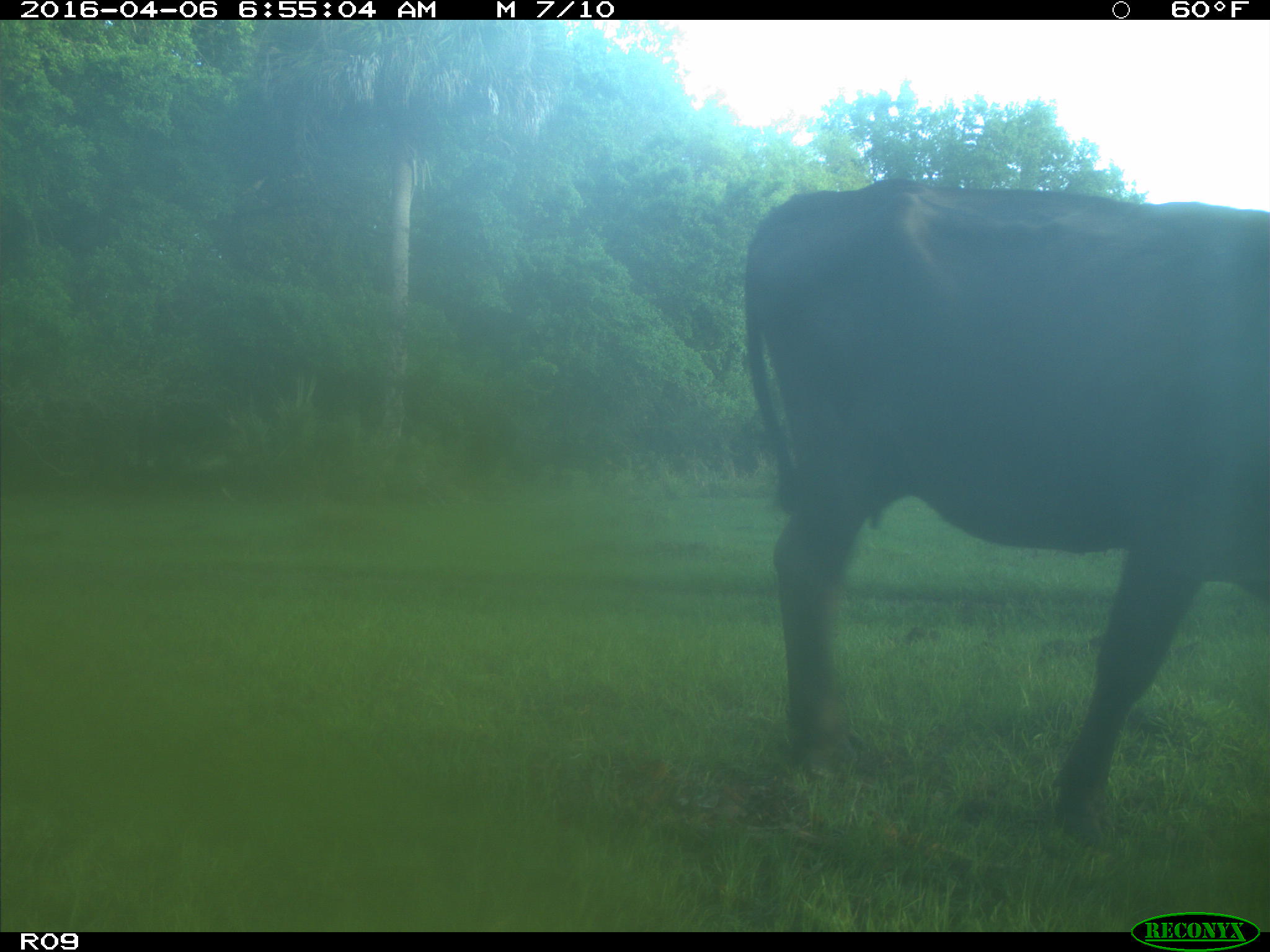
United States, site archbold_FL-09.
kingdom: Animalia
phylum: Chordata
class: Mammalia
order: Artiodactyla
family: Bovidae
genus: Bos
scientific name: Bos taurus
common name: domestic cow